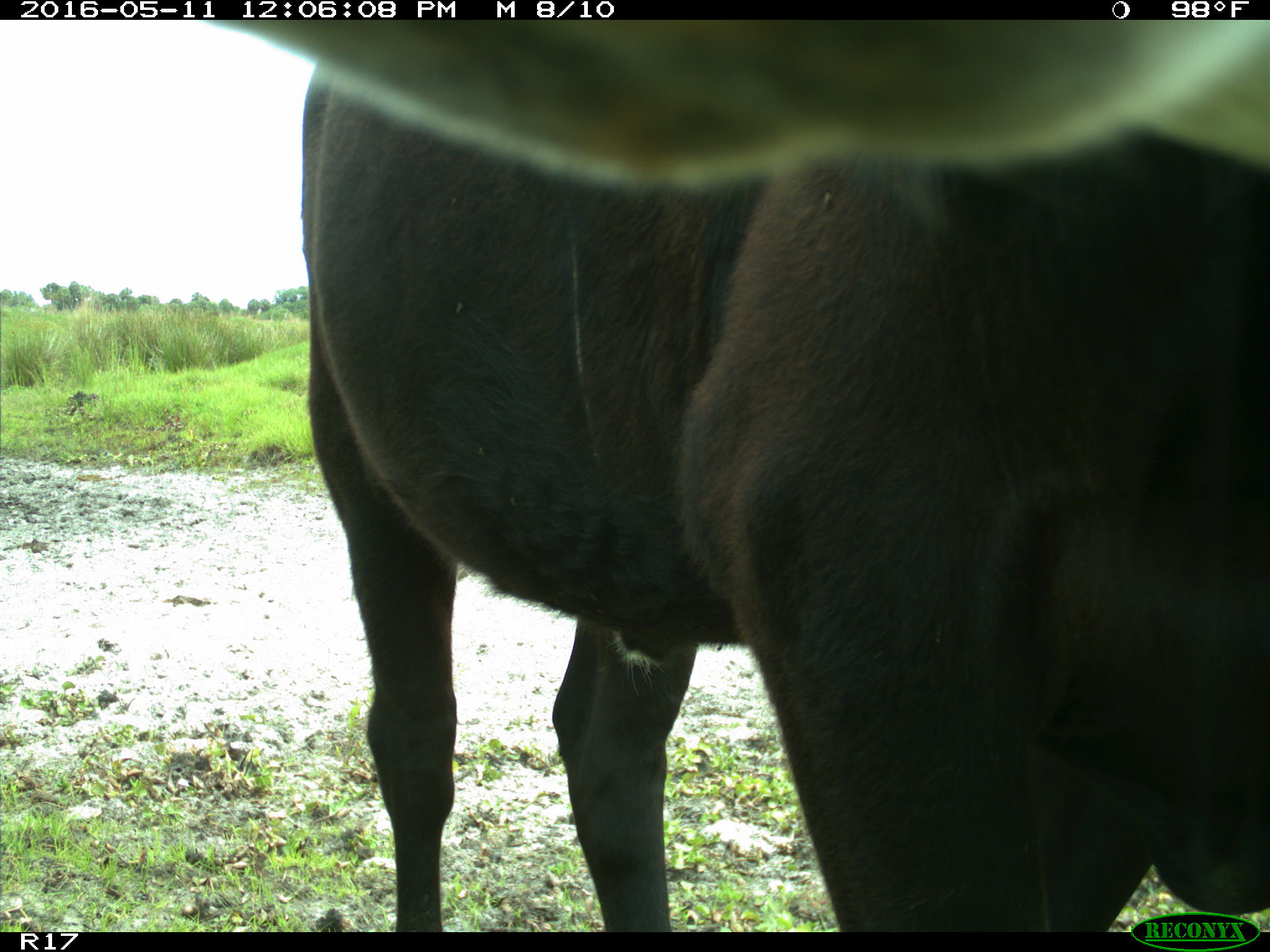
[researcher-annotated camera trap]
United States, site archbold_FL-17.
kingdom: Animalia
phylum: Chordata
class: Mammalia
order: Artiodactyla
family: Bovidae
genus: Bos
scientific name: Bos taurus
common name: domestic cow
Bos taurus (domestic cow).